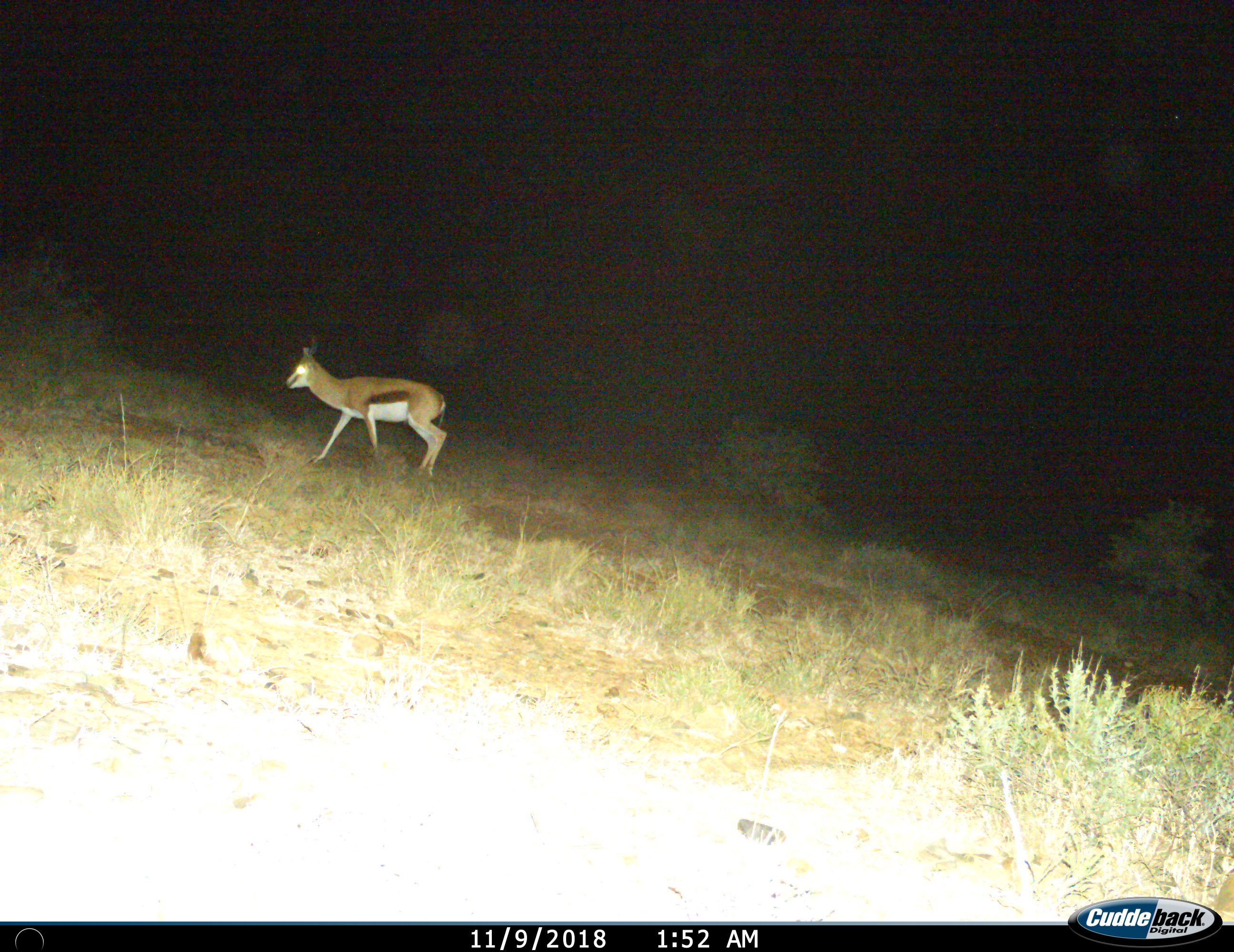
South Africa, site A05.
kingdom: Animalia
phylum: Chordata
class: Mammalia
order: Artiodactyla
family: Bovidae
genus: Antidorcas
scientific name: Antidorcas marsupialis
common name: springbok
Springbok (Antidorcas marsupialis), count 1. Behavior (volunteer vote fractions): standing 20%, resting 0%, moving 80%, interacting 0%. Young present (vote fraction): 0%. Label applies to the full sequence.